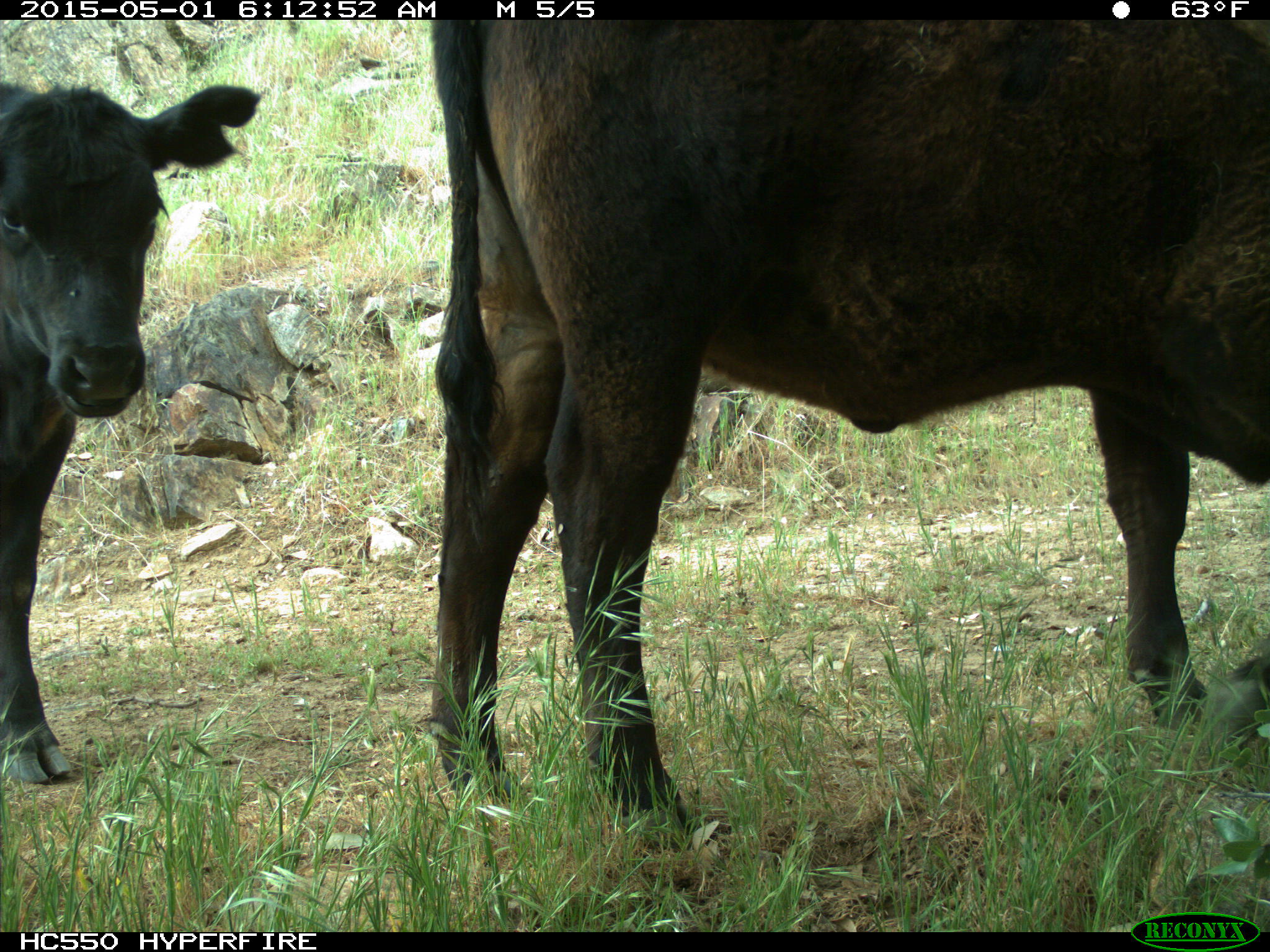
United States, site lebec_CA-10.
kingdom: Animalia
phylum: Chordata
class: Mammalia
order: Artiodactyla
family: Bovidae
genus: Bos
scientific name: Bos taurus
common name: domestic cow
Bos taurus (domestic cow).